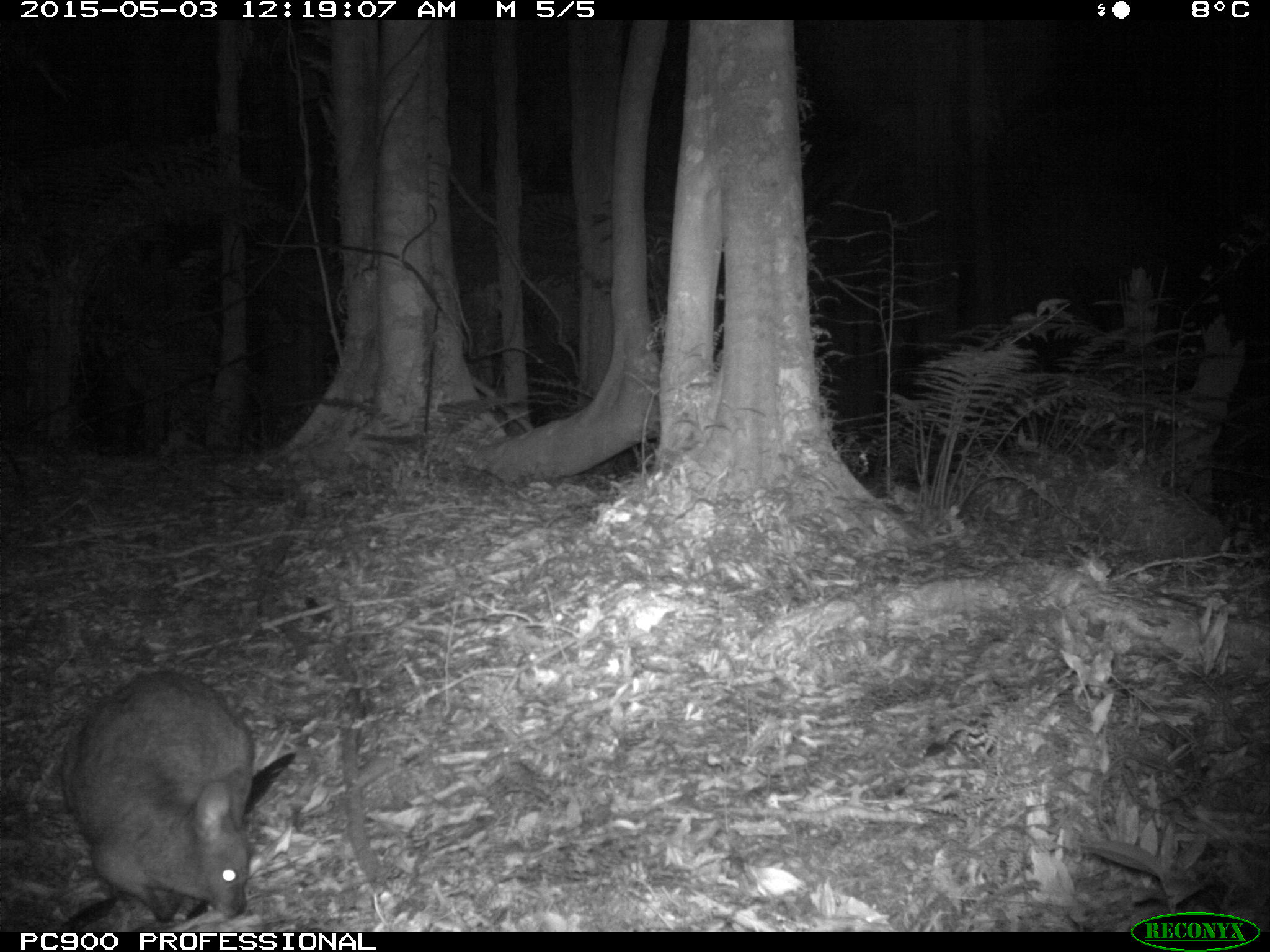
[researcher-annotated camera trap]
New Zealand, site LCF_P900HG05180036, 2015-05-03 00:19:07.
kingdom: Animalia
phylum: Chordata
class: Mammalia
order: Diprotodontia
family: Macropodidae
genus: Notamacropus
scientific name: Notamacropus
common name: wallaby